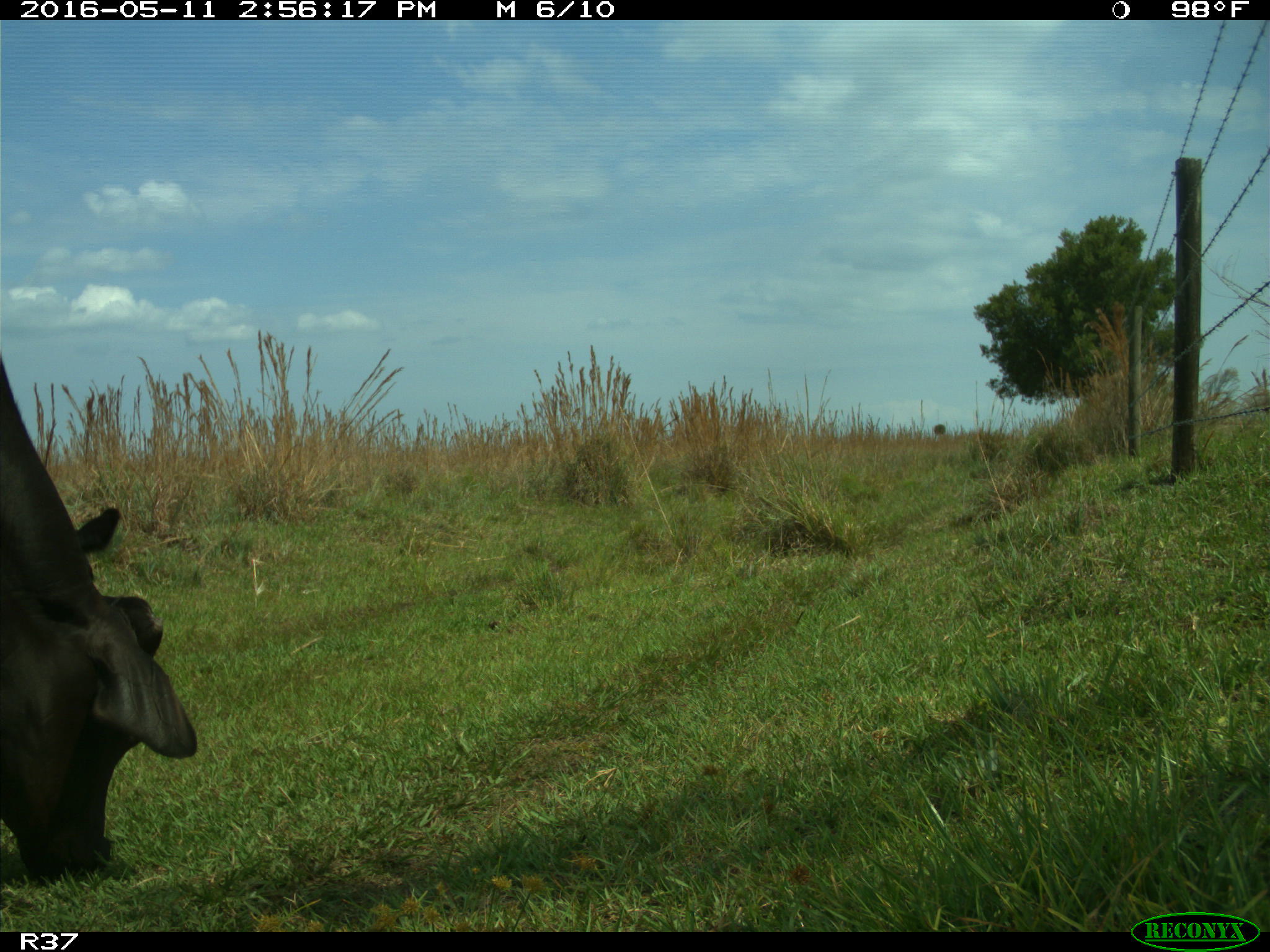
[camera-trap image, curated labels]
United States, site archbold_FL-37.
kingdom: Animalia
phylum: Chordata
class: Mammalia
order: Artiodactyla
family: Bovidae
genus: Bos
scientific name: Bos taurus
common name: domestic cow